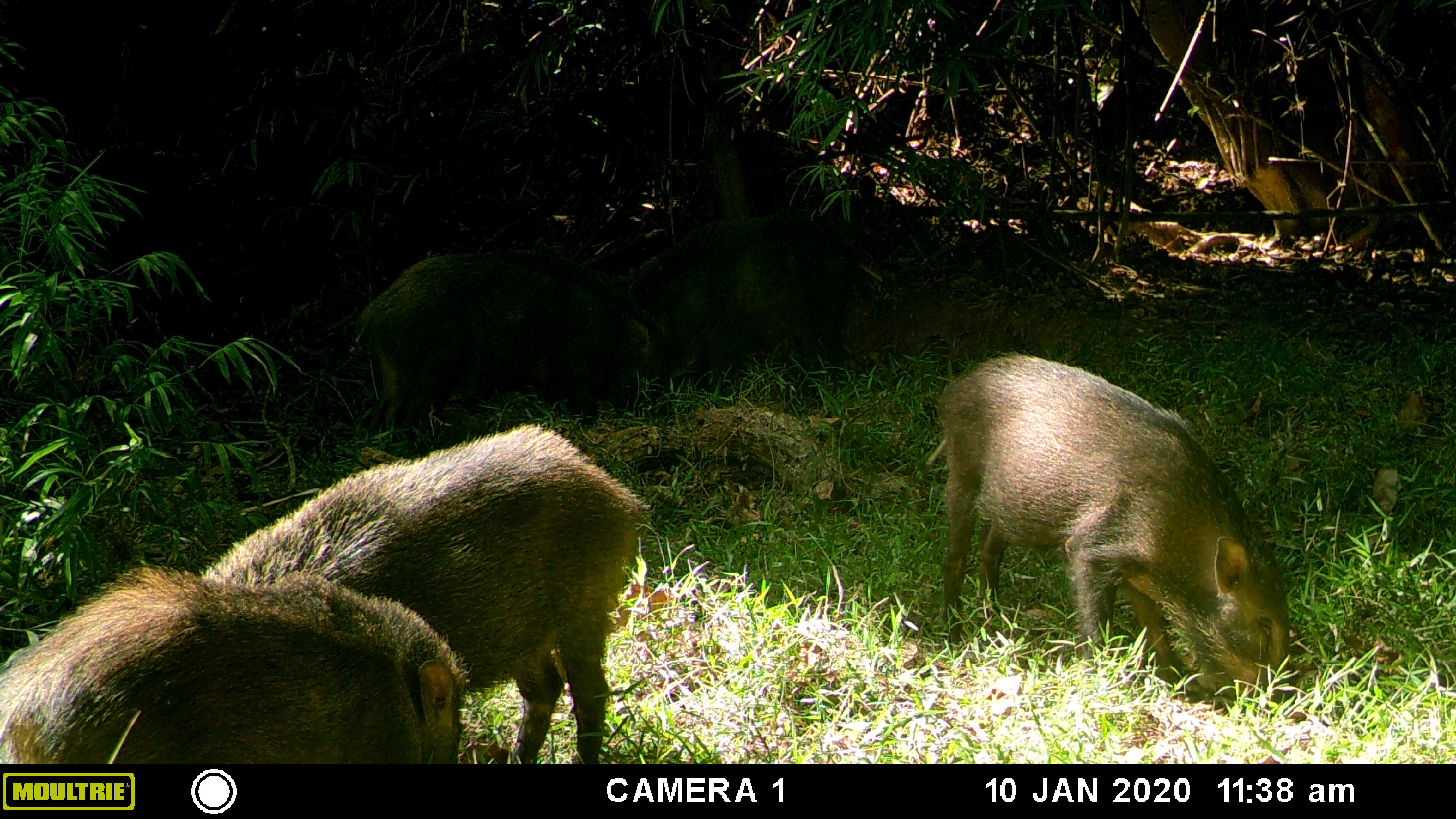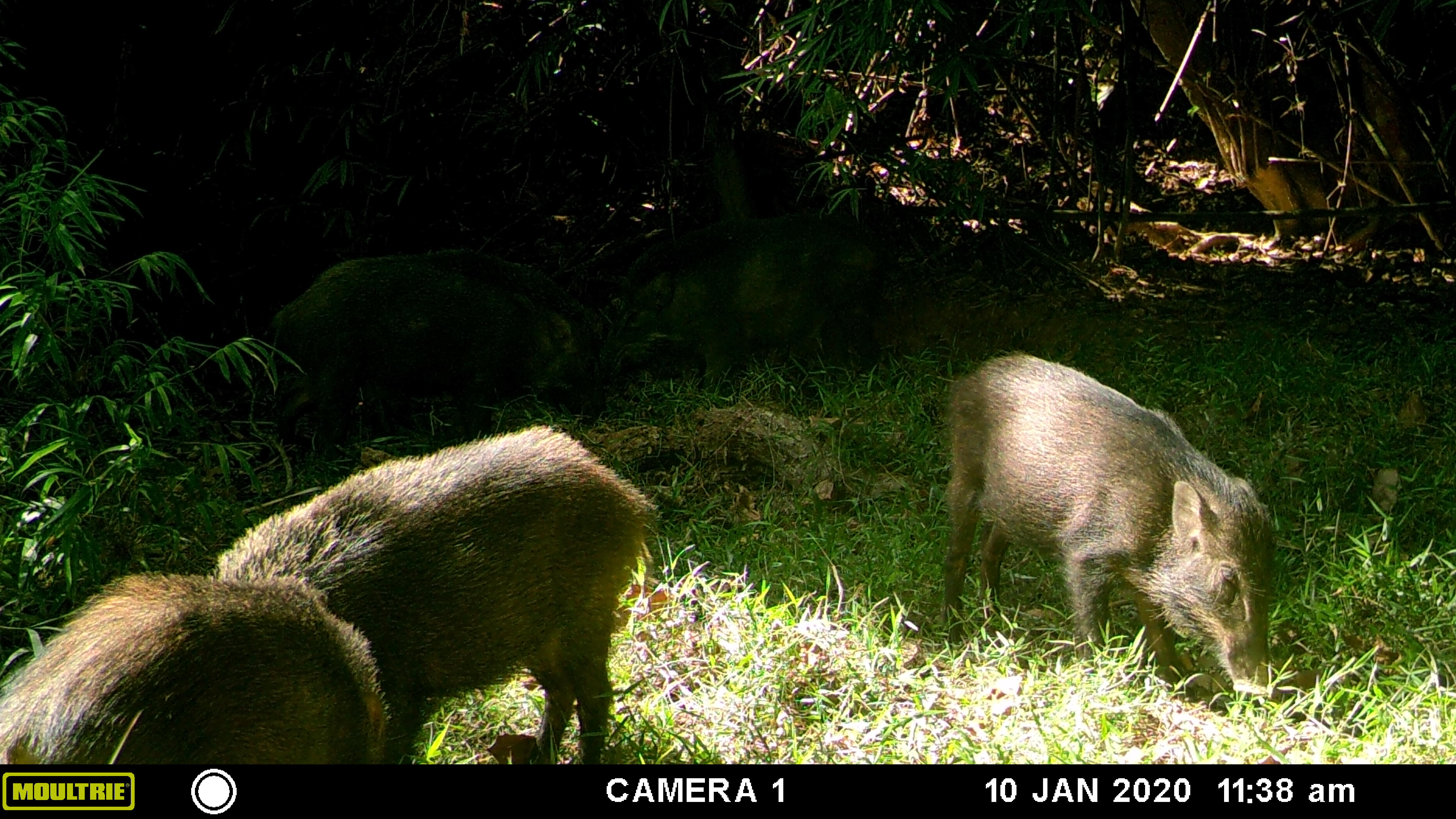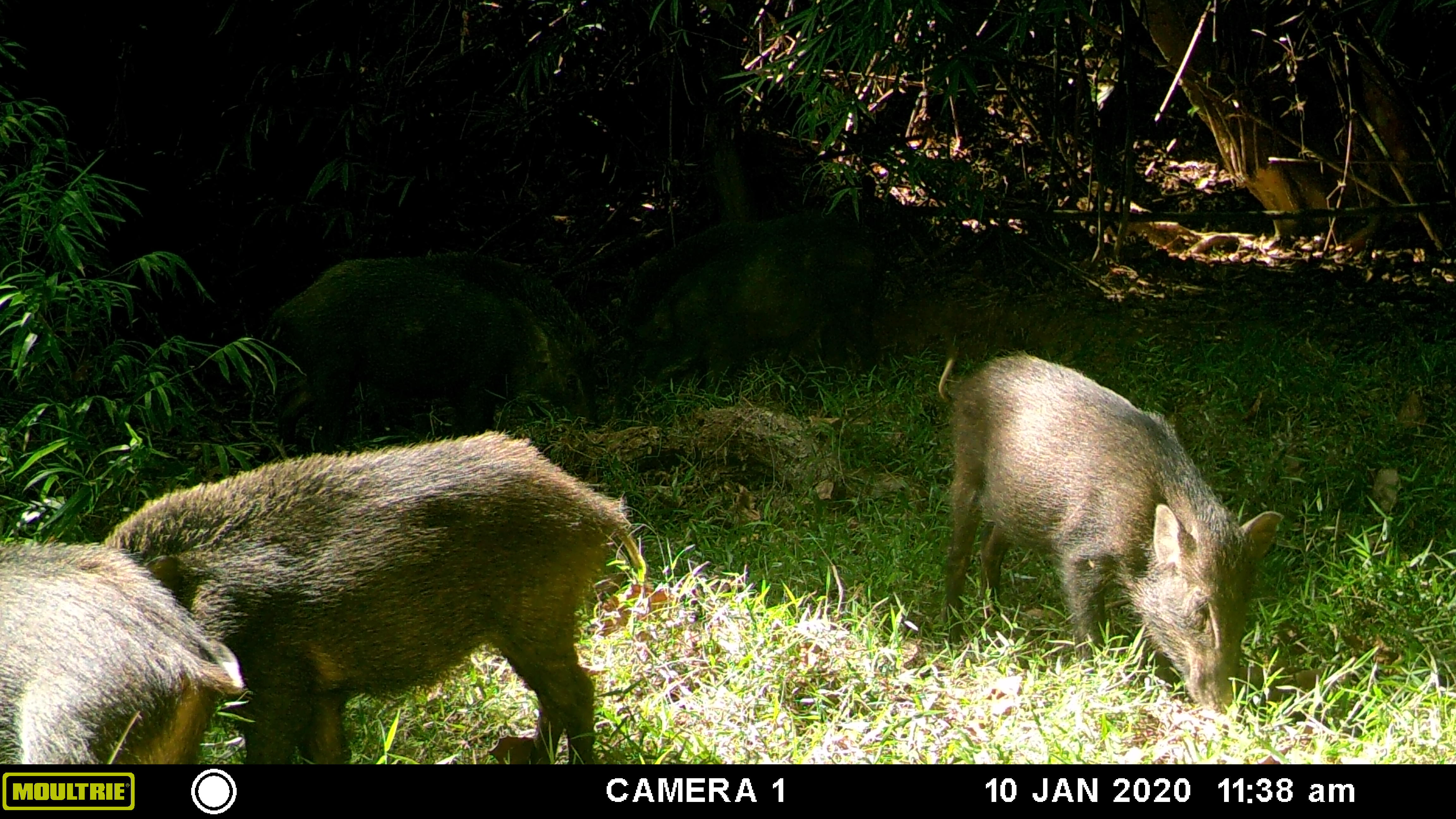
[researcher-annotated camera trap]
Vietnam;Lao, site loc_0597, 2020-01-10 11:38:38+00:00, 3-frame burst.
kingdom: Animalia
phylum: Chordata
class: Mammalia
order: Artiodactyla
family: Suidae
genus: Sus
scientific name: Sus scrofa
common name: eurasian wild pig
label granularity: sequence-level